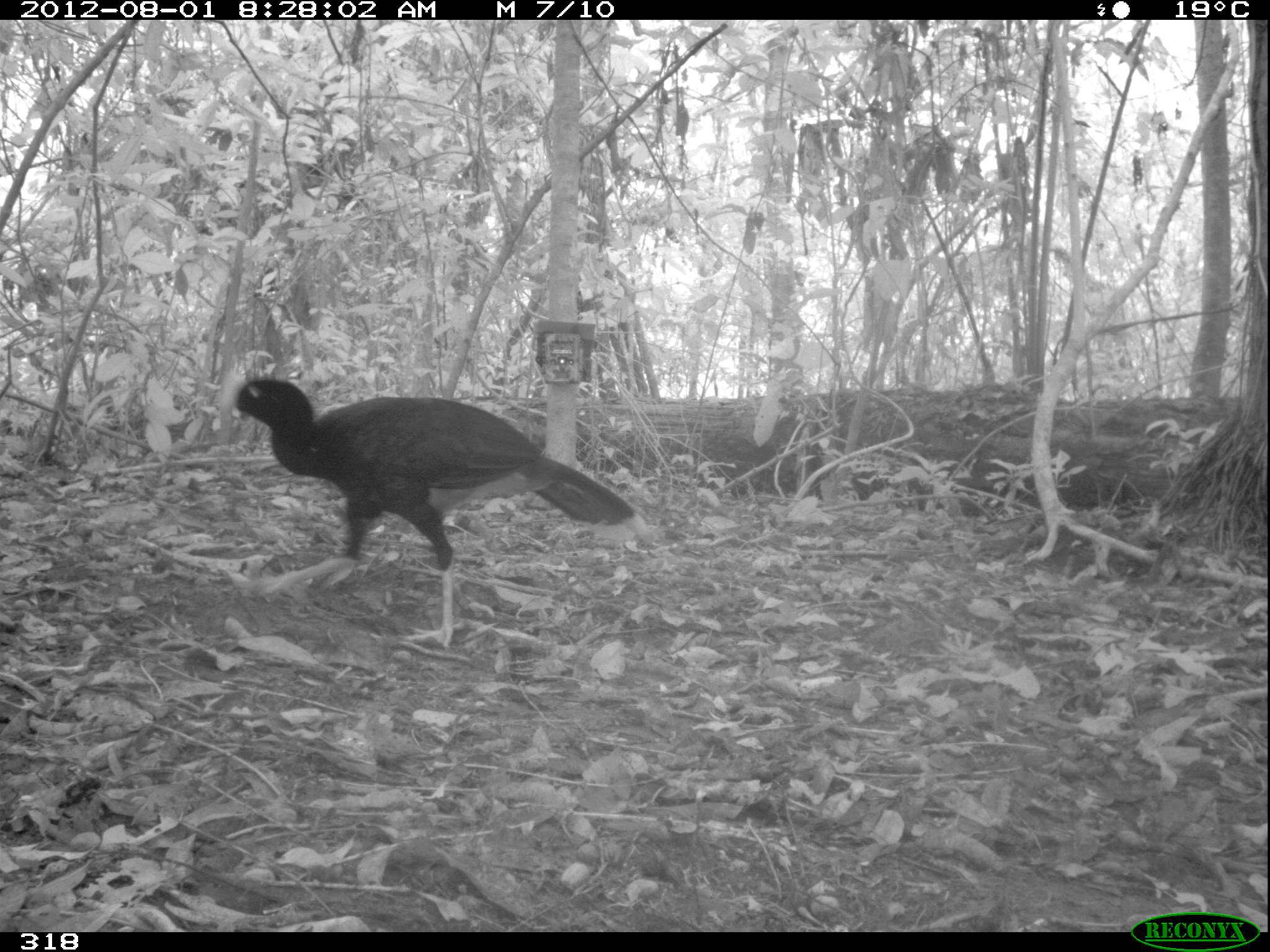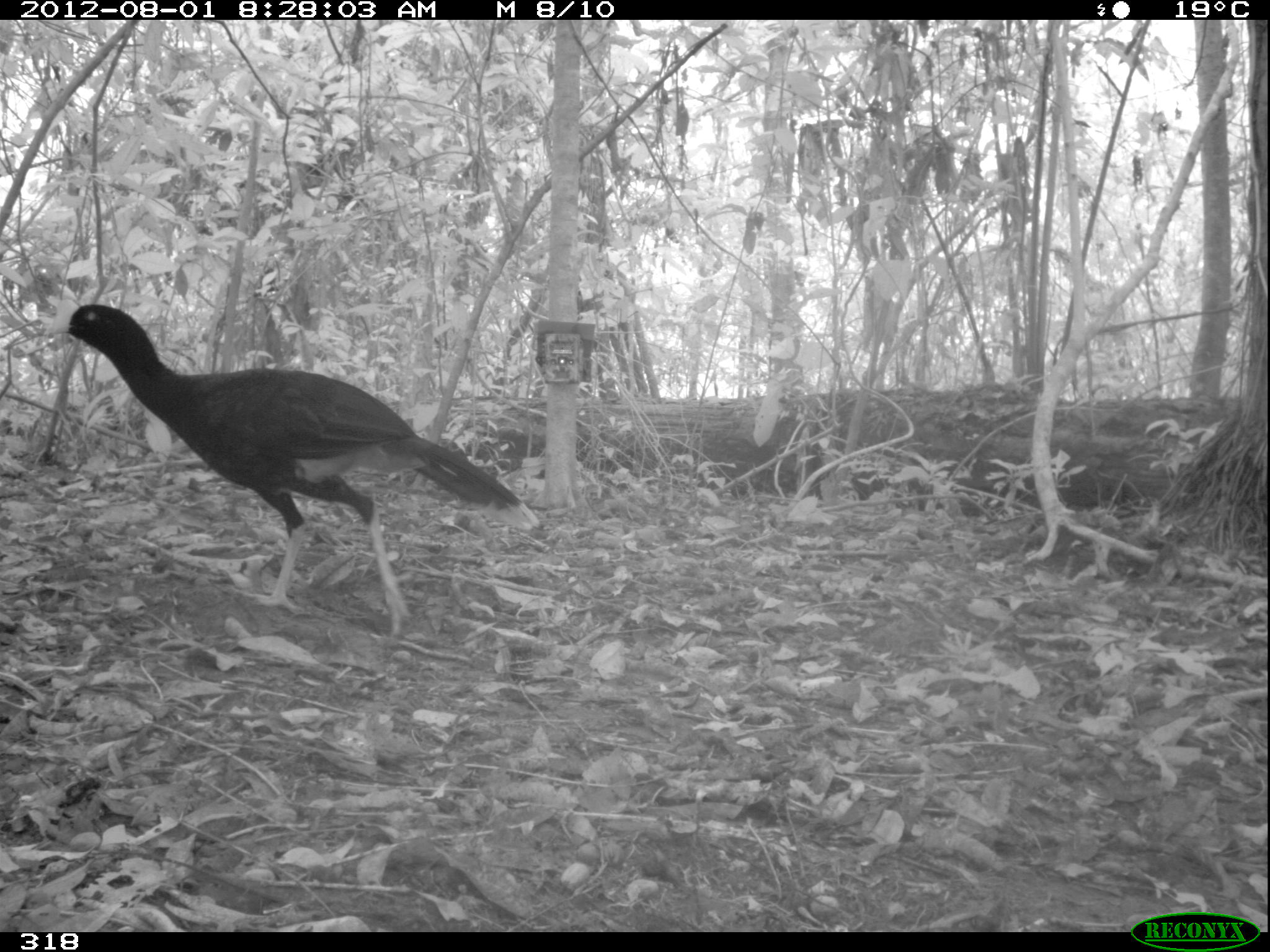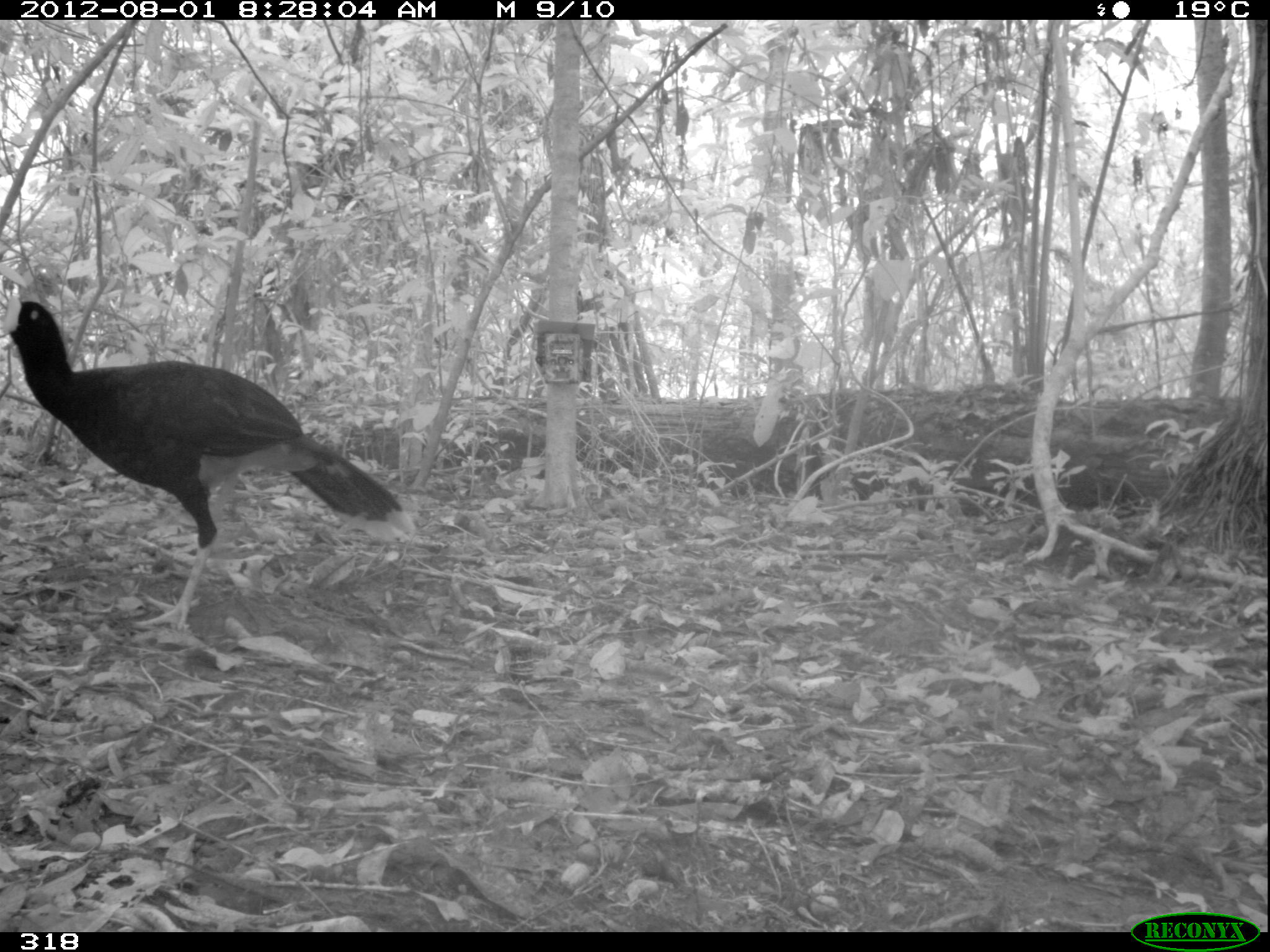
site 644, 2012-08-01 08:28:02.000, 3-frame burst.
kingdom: Animalia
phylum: Chordata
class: Aves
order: Galliformes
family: Cracidae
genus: Mitu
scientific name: Mitu tuberosum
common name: razor-billed curassow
Mitu tuberosum (razor-billed curassow).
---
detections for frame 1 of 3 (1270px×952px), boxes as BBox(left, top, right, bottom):
mitu tuberosum: BBox(213, 367, 656, 654)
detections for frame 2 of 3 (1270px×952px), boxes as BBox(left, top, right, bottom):
mitu tuberosum: BBox(42, 297, 541, 644)